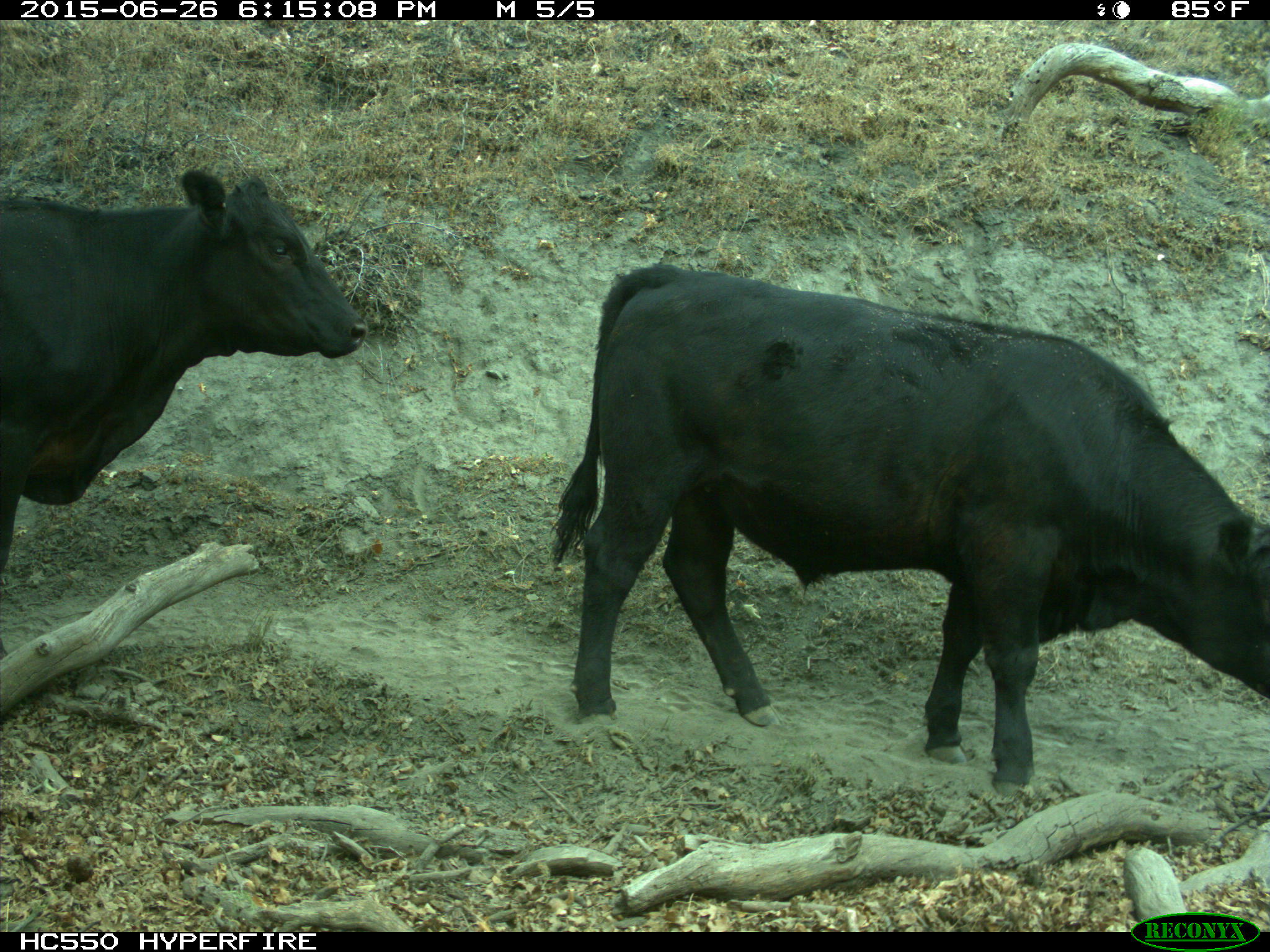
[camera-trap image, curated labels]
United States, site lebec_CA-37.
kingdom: Animalia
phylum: Chordata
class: Mammalia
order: Artiodactyla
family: Bovidae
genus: Bos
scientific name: Bos taurus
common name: domestic cow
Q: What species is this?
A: Bos taurus (domestic cow).